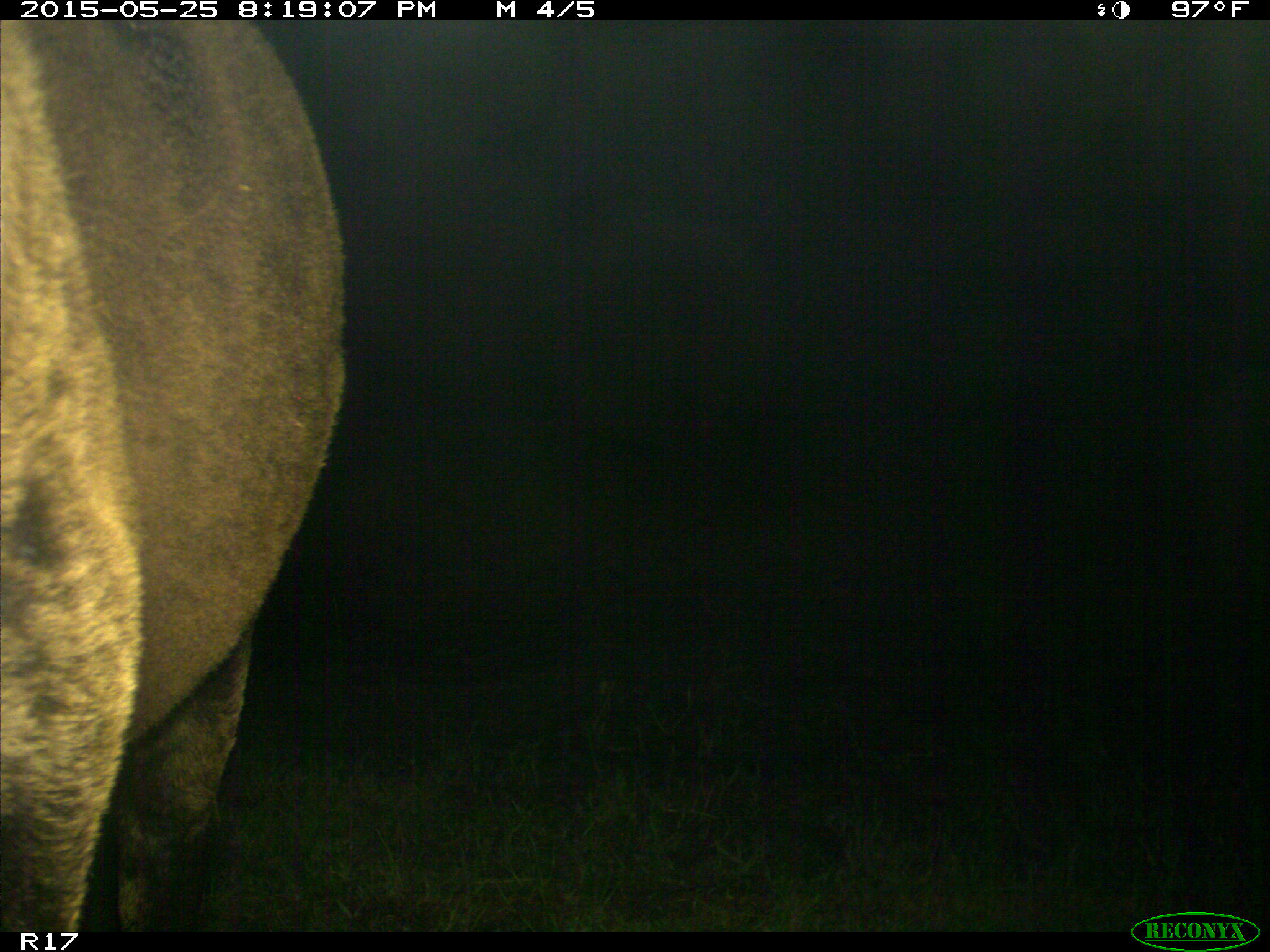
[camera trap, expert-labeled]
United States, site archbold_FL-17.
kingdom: Animalia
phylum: Chordata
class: Mammalia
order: Artiodactyla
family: Bovidae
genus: Bos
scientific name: Bos taurus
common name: domestic cow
Bos taurus (domestic cow).